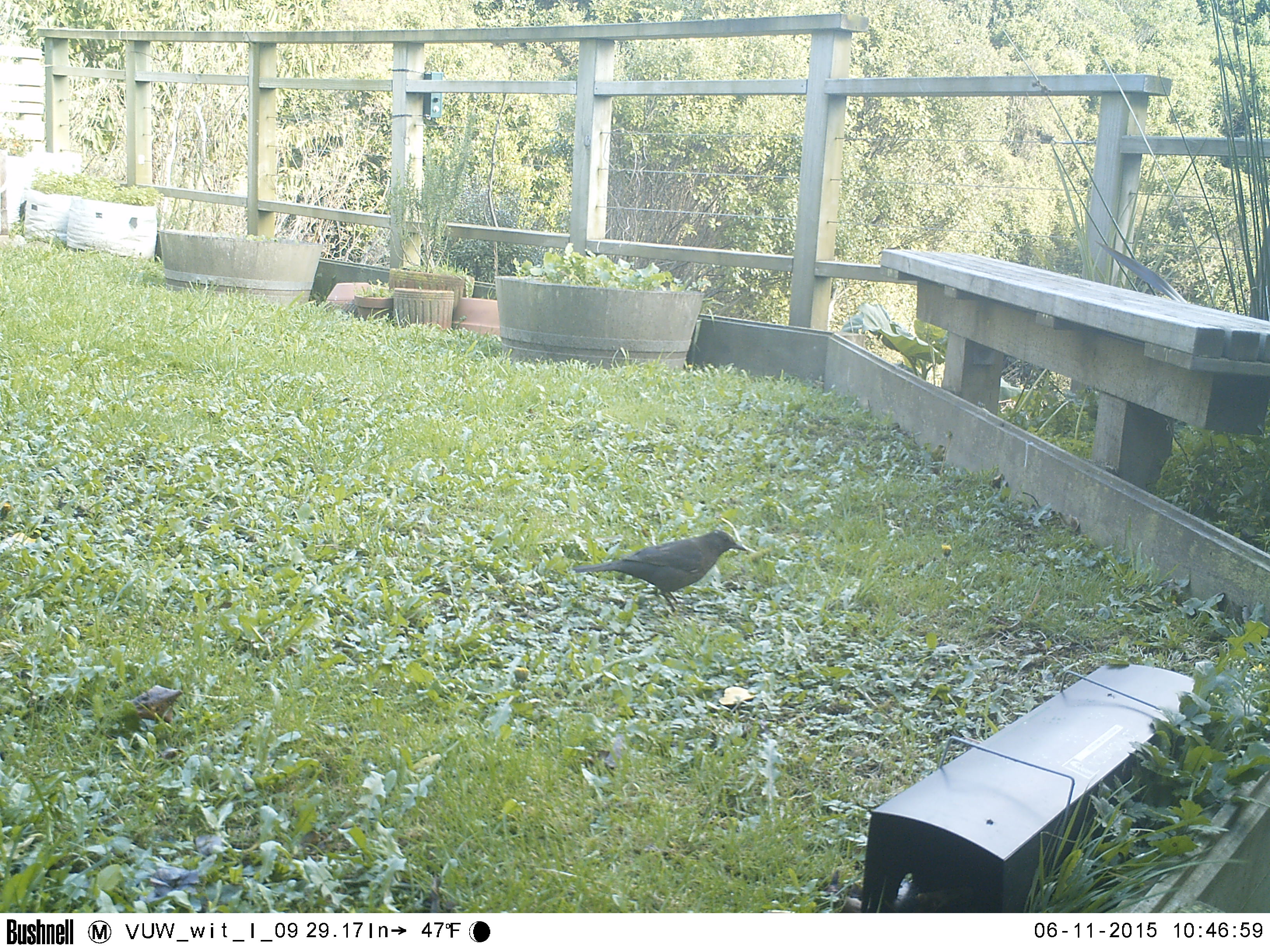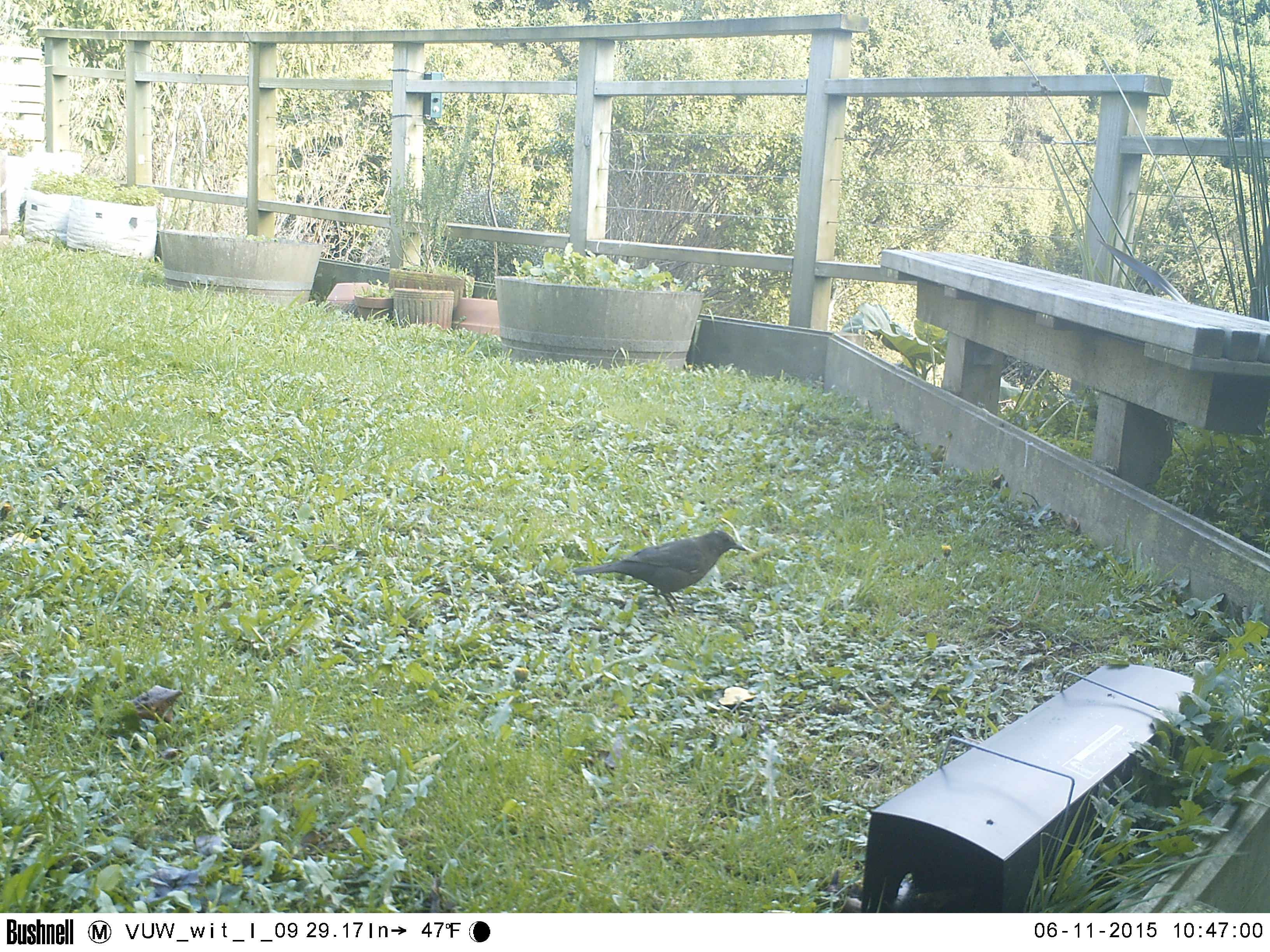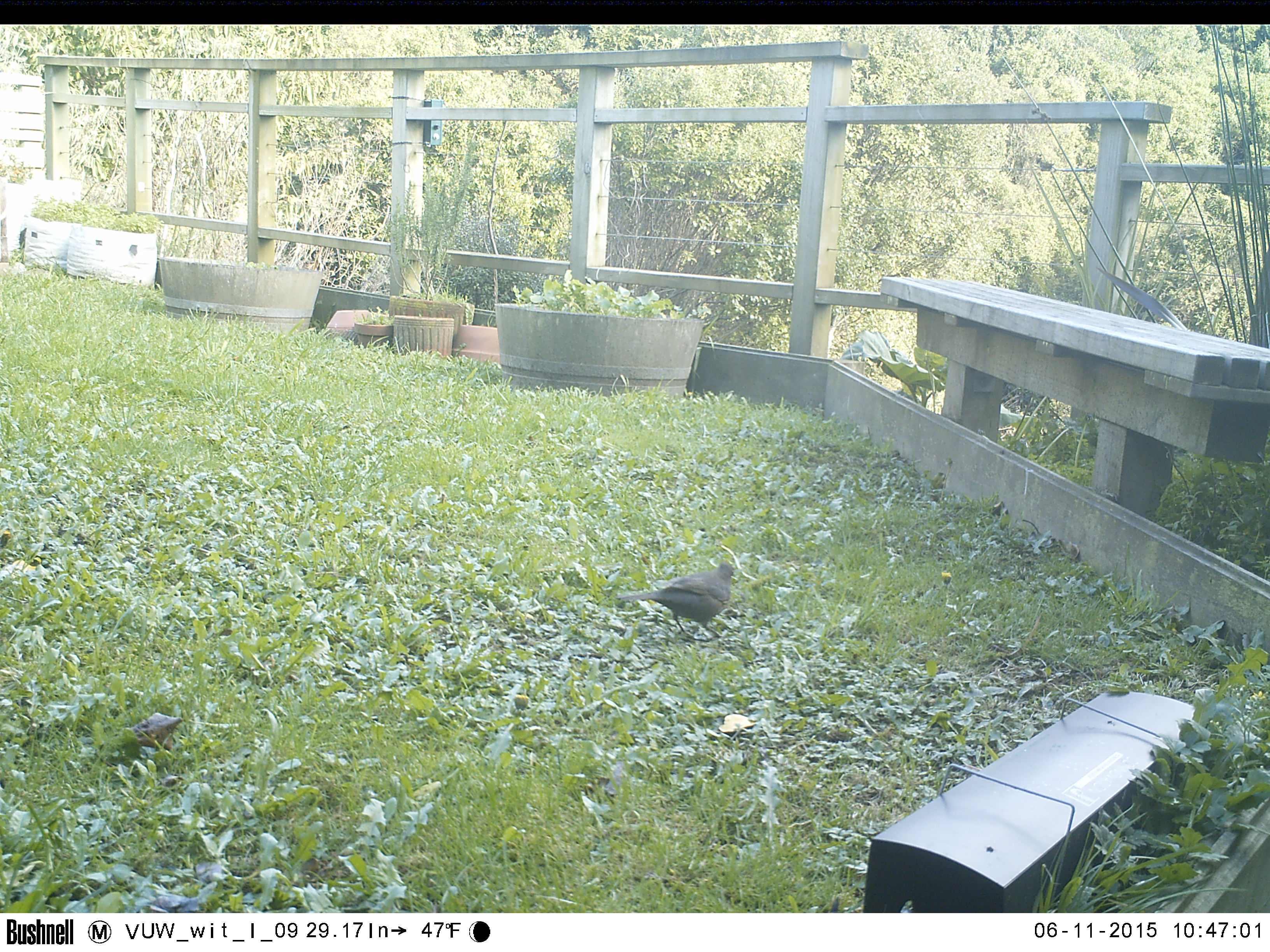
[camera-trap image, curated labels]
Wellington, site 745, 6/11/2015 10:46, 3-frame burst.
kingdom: Animalia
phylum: Chordata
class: Aves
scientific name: Aves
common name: bird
Bird (Aves).